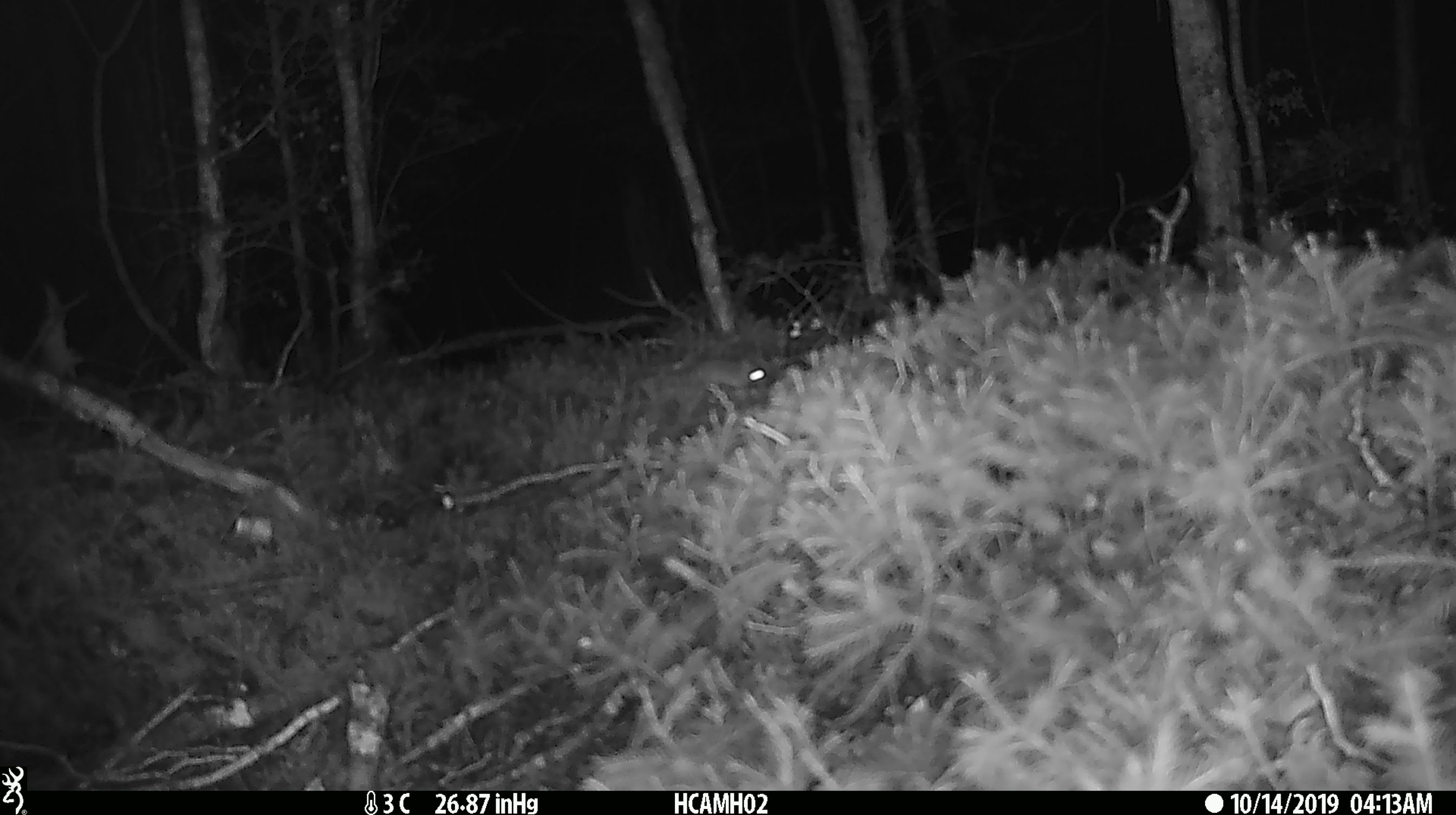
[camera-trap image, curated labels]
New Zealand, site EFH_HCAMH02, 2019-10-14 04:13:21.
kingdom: Animalia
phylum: Chordata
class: Mammalia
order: Rodentia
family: Muridae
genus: Mus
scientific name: Mus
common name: mouse